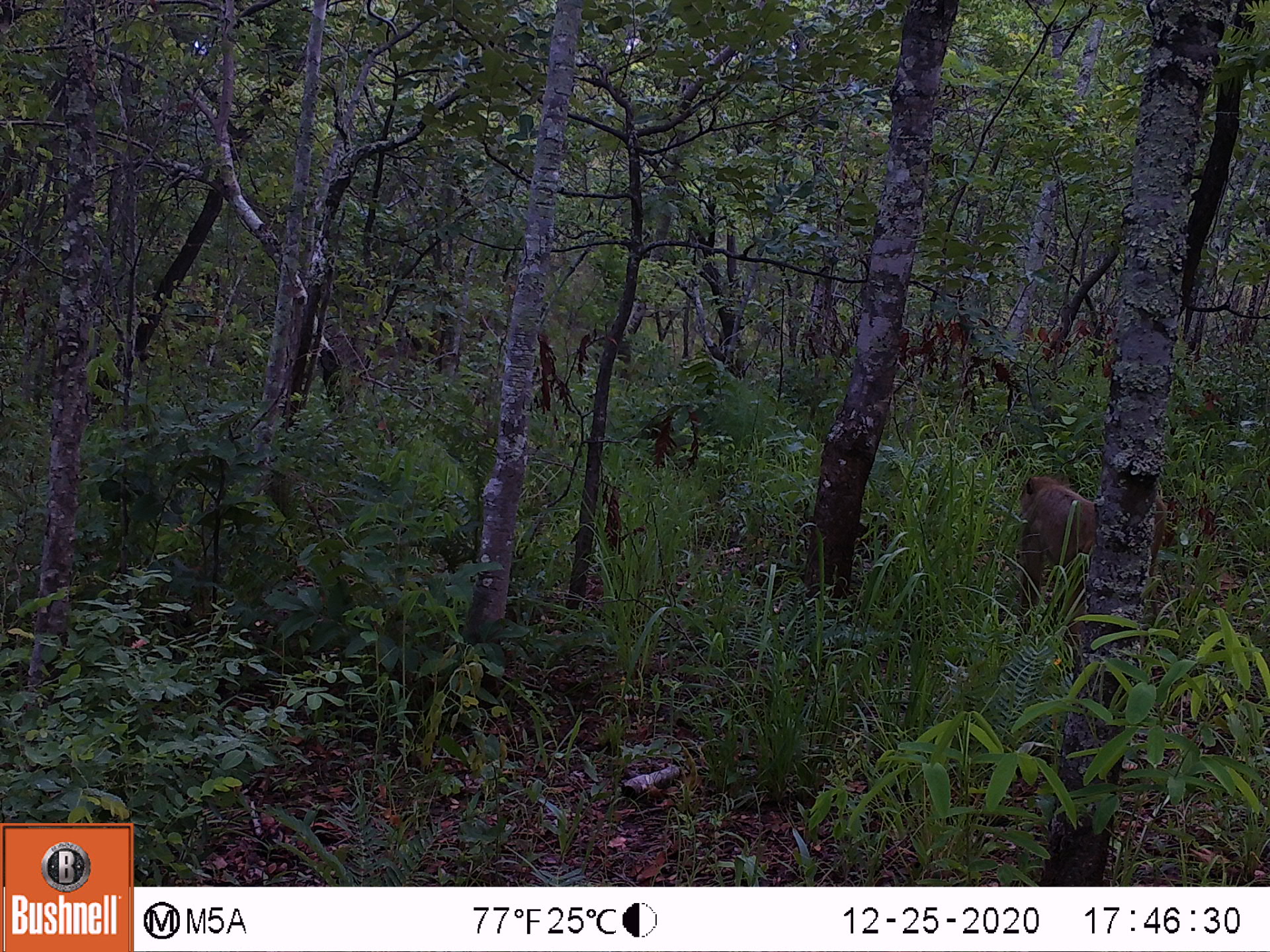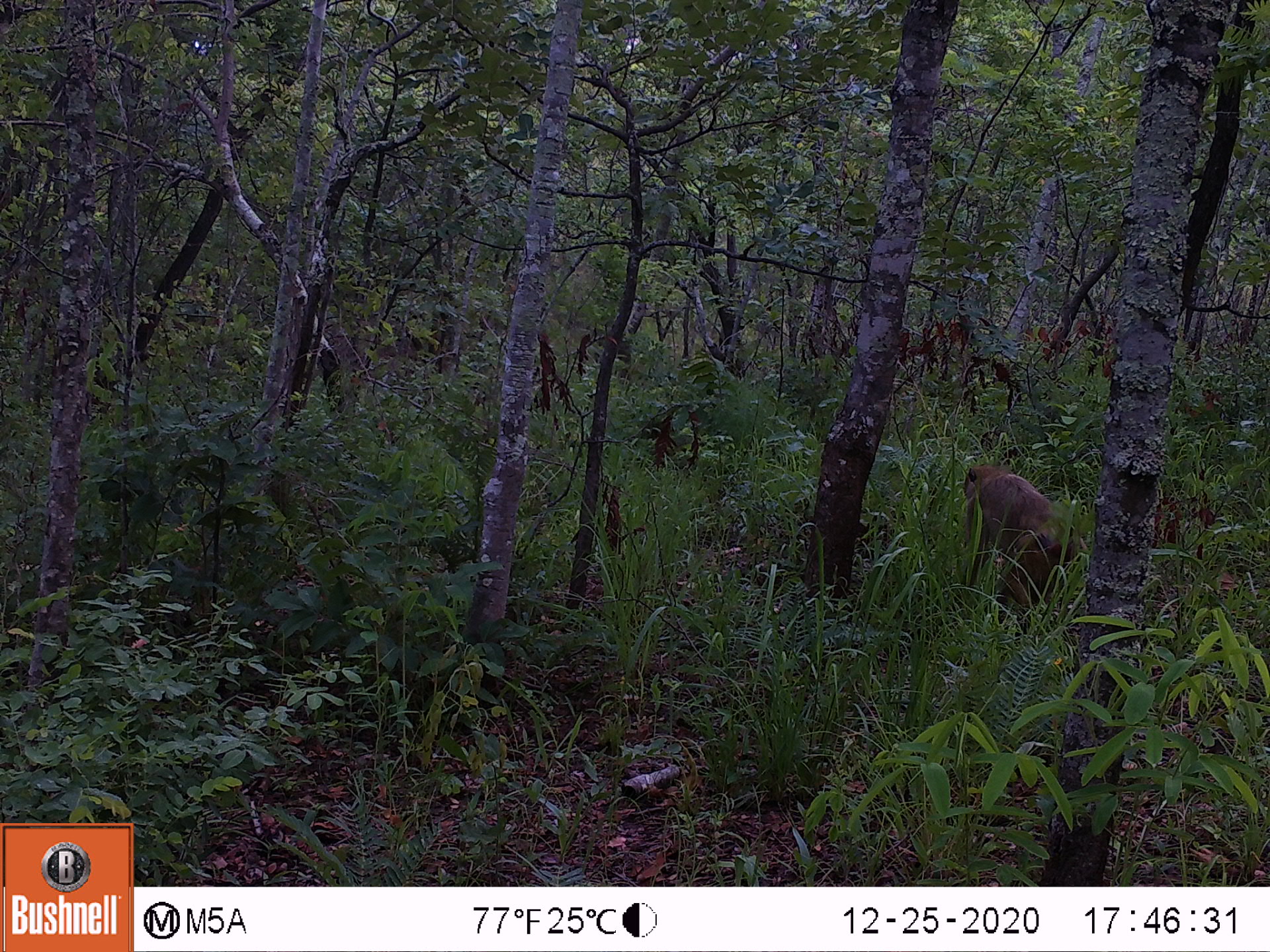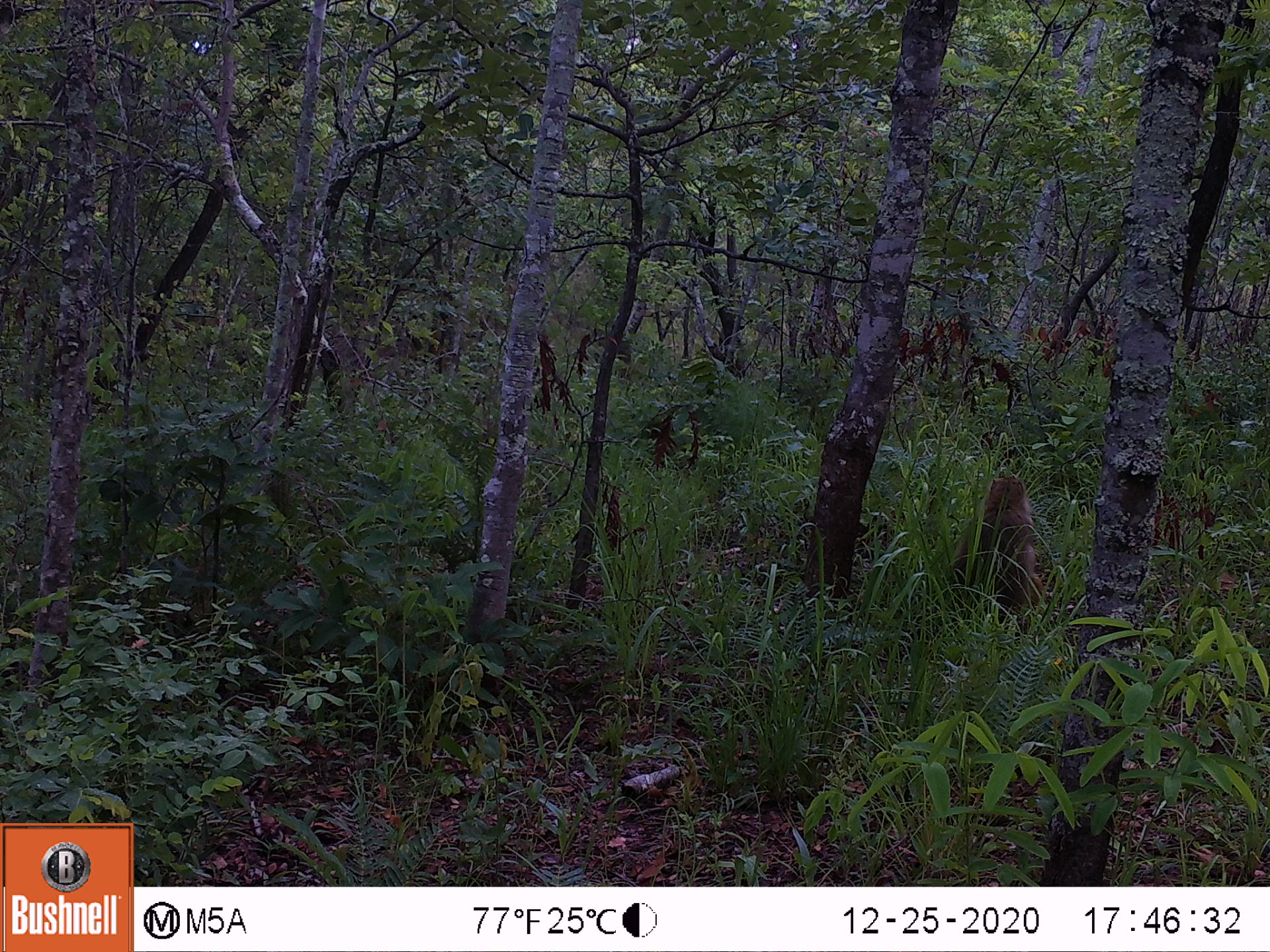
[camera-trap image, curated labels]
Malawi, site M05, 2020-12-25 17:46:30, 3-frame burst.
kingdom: Animalia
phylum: Chordata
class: Mammalia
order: Primates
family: Cercopithecidae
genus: Papio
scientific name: Papio cynocephalus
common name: yellow baboon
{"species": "yellow baboon (Papio cynocephalus)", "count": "1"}